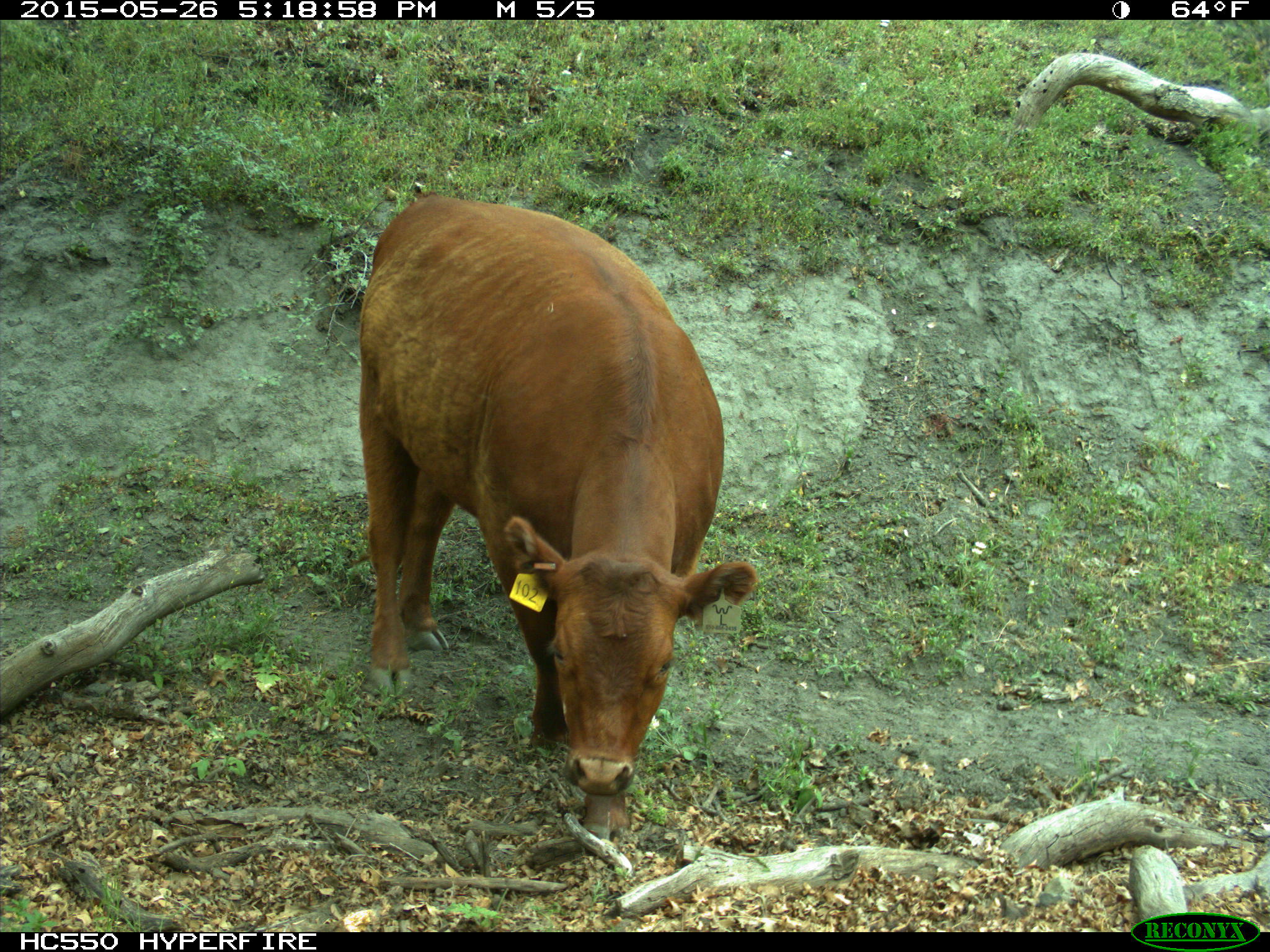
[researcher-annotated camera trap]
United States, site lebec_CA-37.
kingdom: Animalia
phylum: Chordata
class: Mammalia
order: Artiodactyla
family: Bovidae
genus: Bos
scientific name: Bos taurus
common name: domestic cow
Bos taurus (domestic cow).